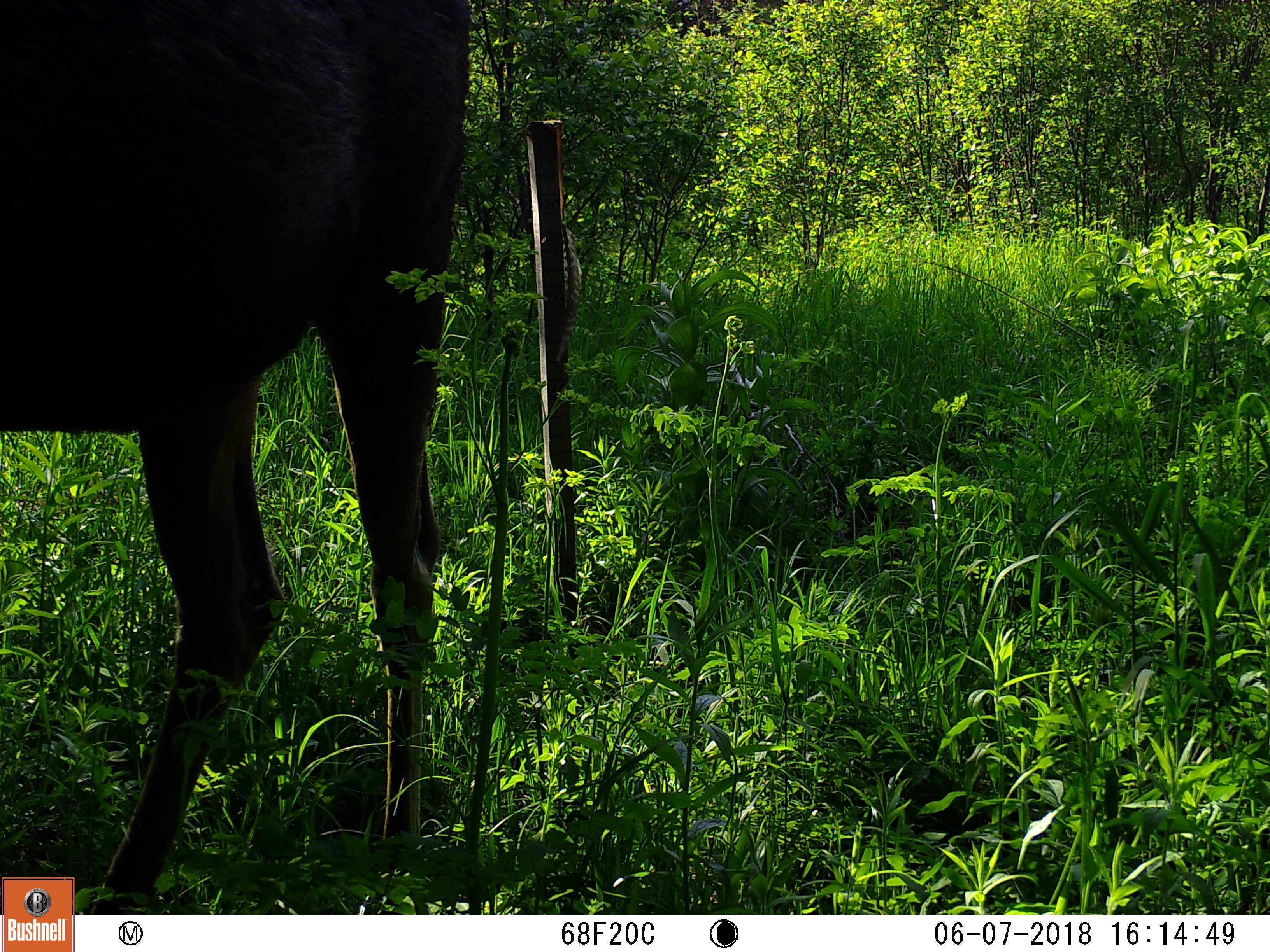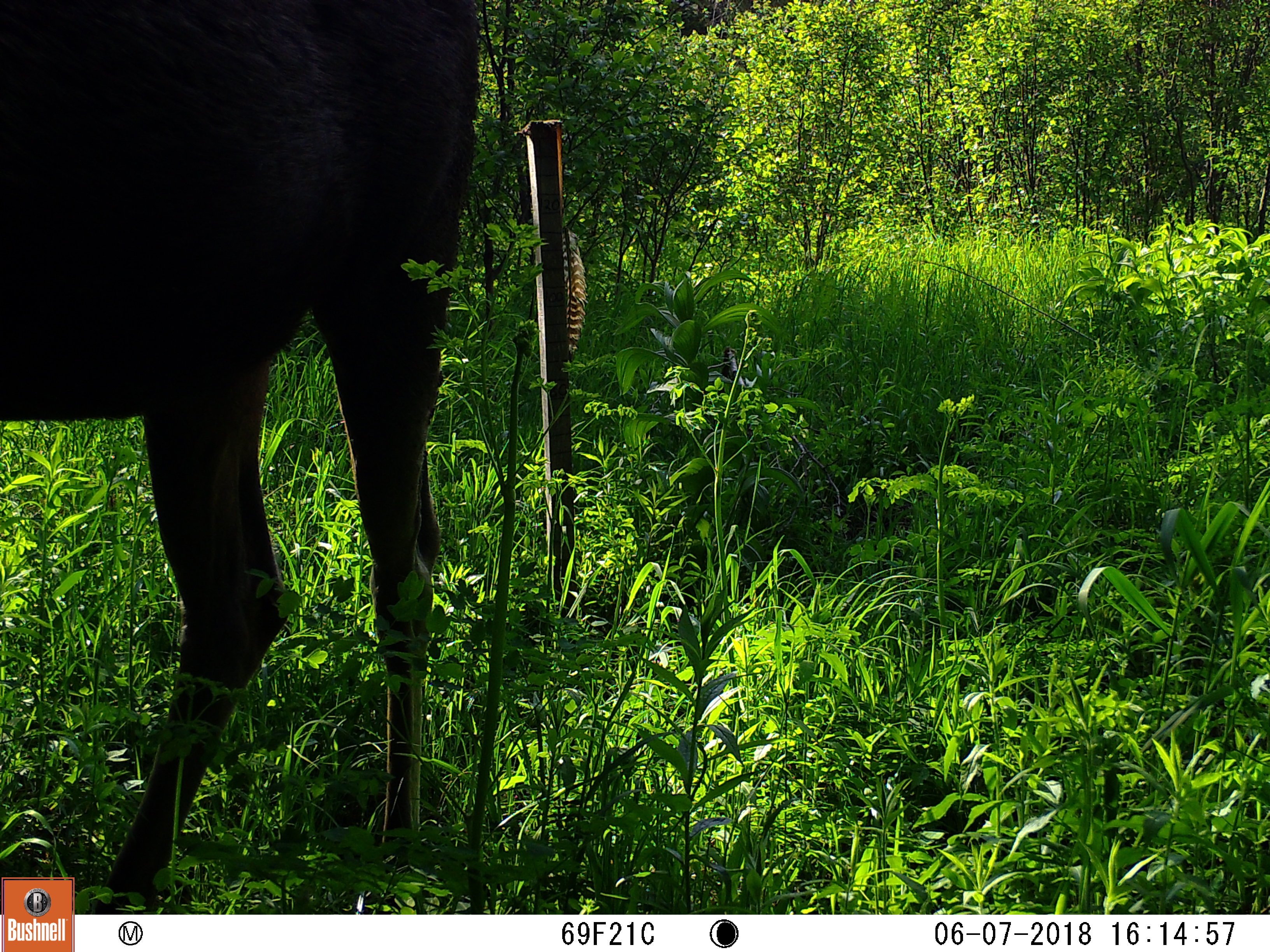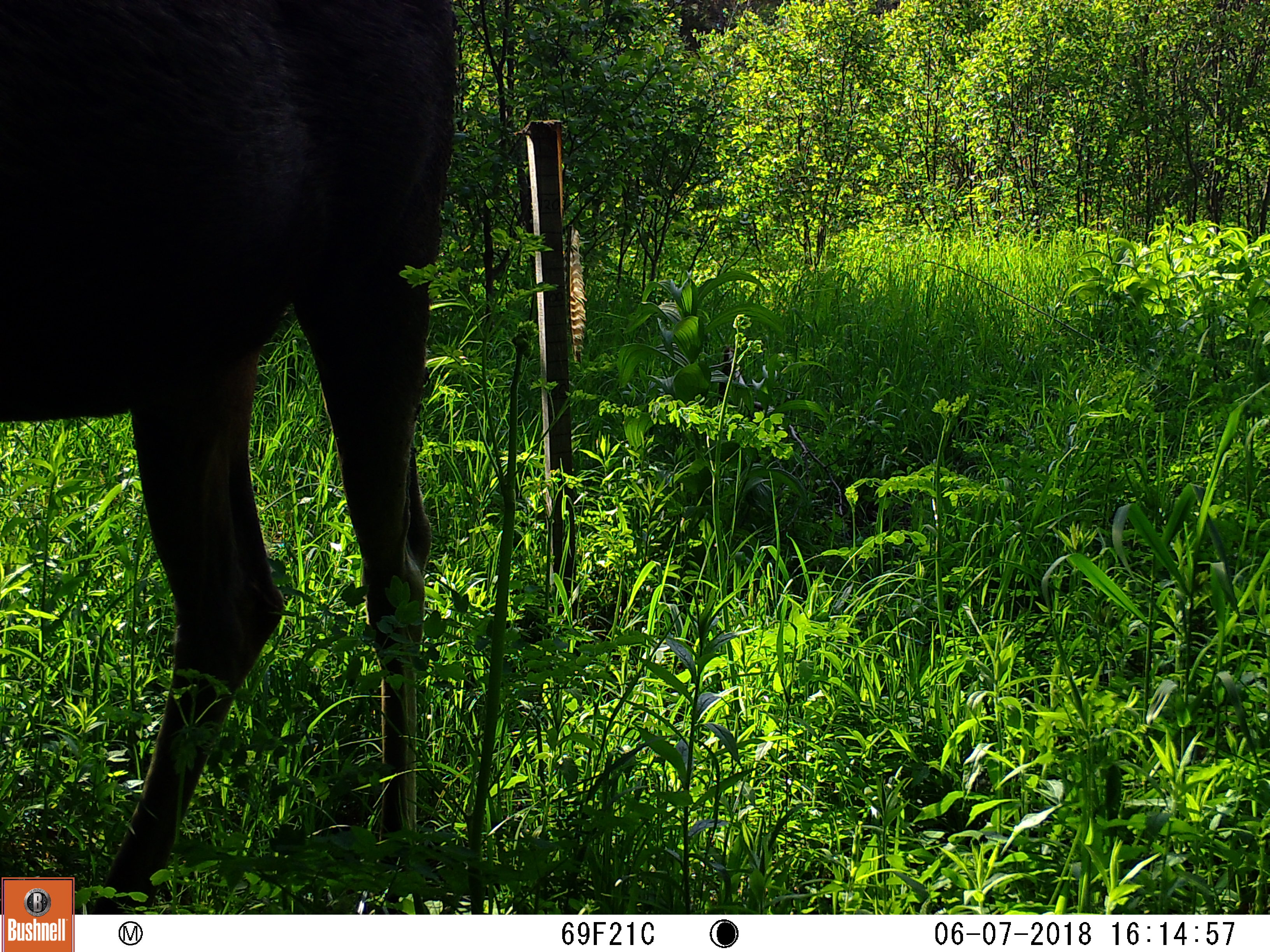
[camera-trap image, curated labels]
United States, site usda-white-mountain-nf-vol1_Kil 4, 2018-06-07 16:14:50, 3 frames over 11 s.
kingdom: Animalia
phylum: Chordata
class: Mammalia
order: Artiodactyla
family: Cervidae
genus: Alces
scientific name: Alces alces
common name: moose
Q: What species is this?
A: Moose (Alces alces).